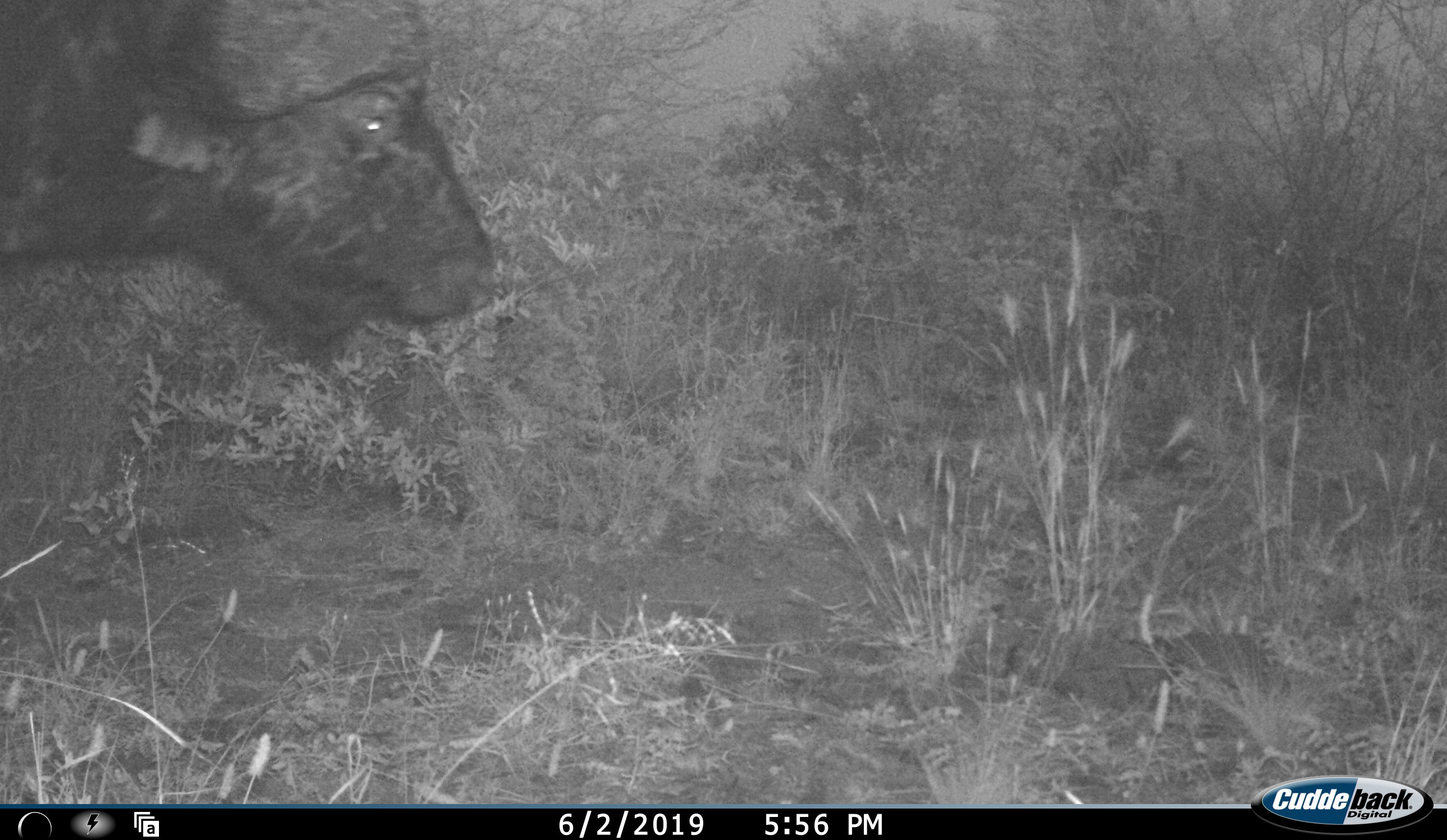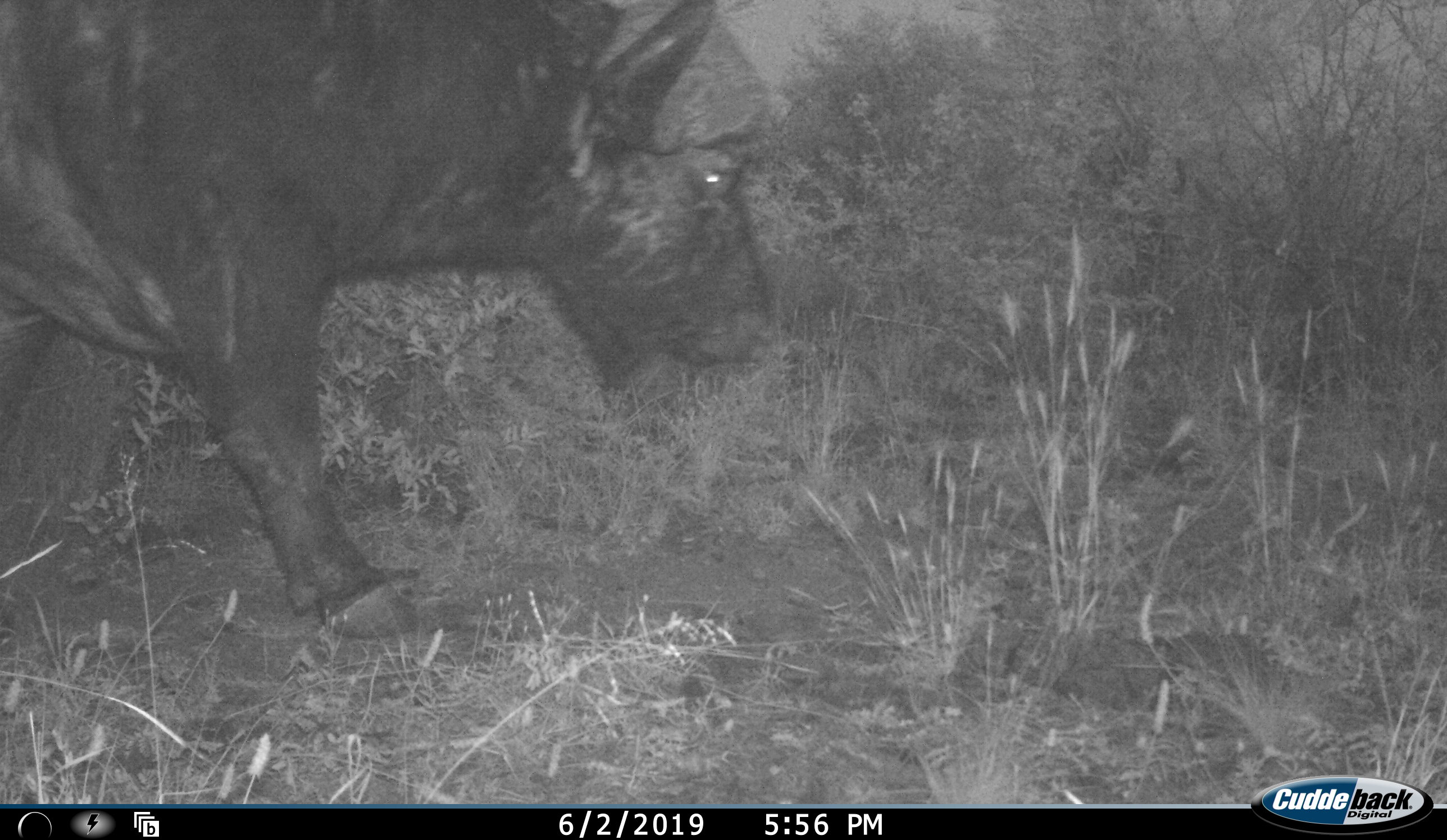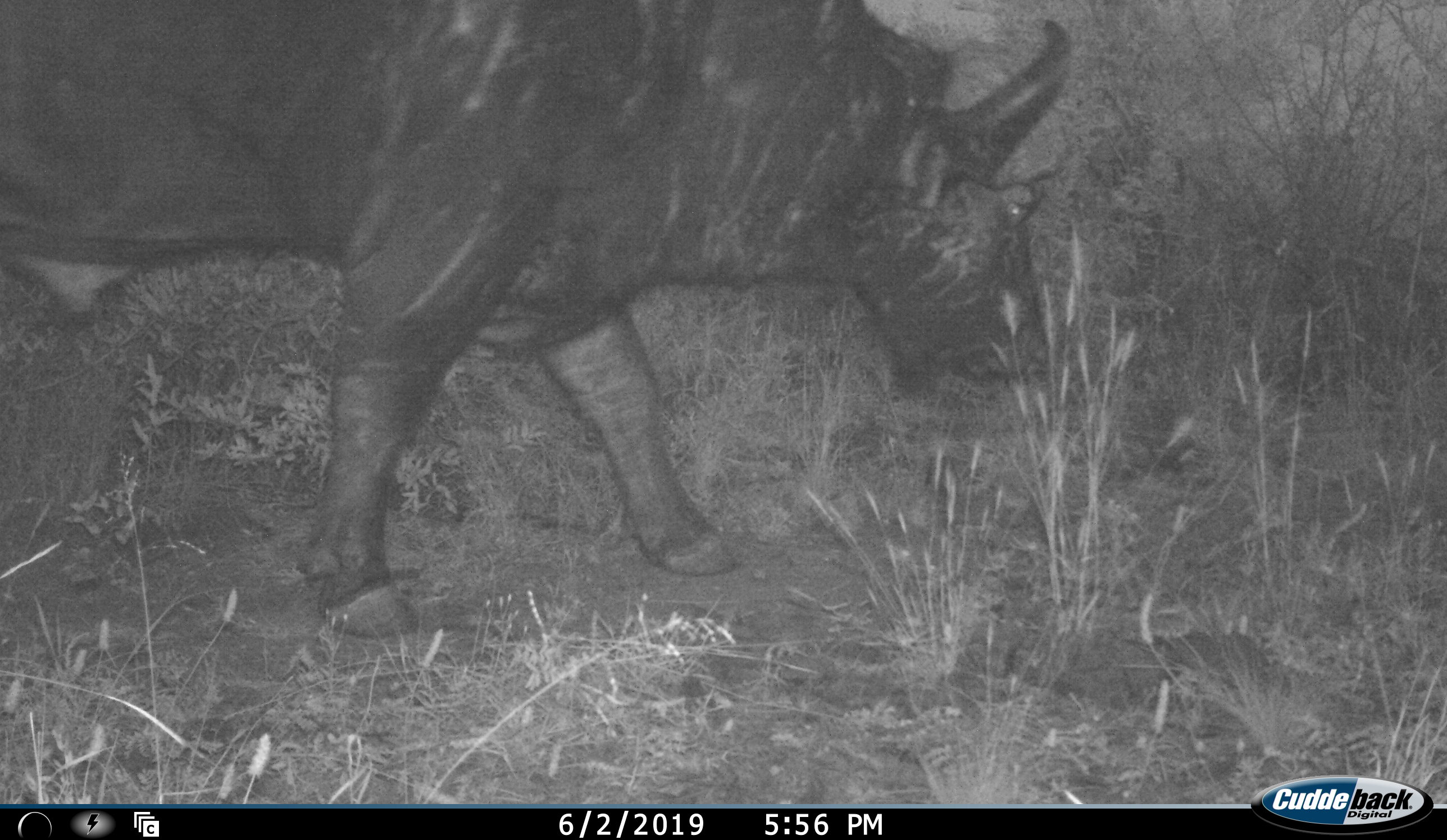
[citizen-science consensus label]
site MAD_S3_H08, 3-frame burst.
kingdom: Animalia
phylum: Chordata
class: Mammalia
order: Artiodactyla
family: Bovidae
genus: Syncerus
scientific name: Syncerus caffer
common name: african buffalo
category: buffalo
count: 1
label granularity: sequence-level